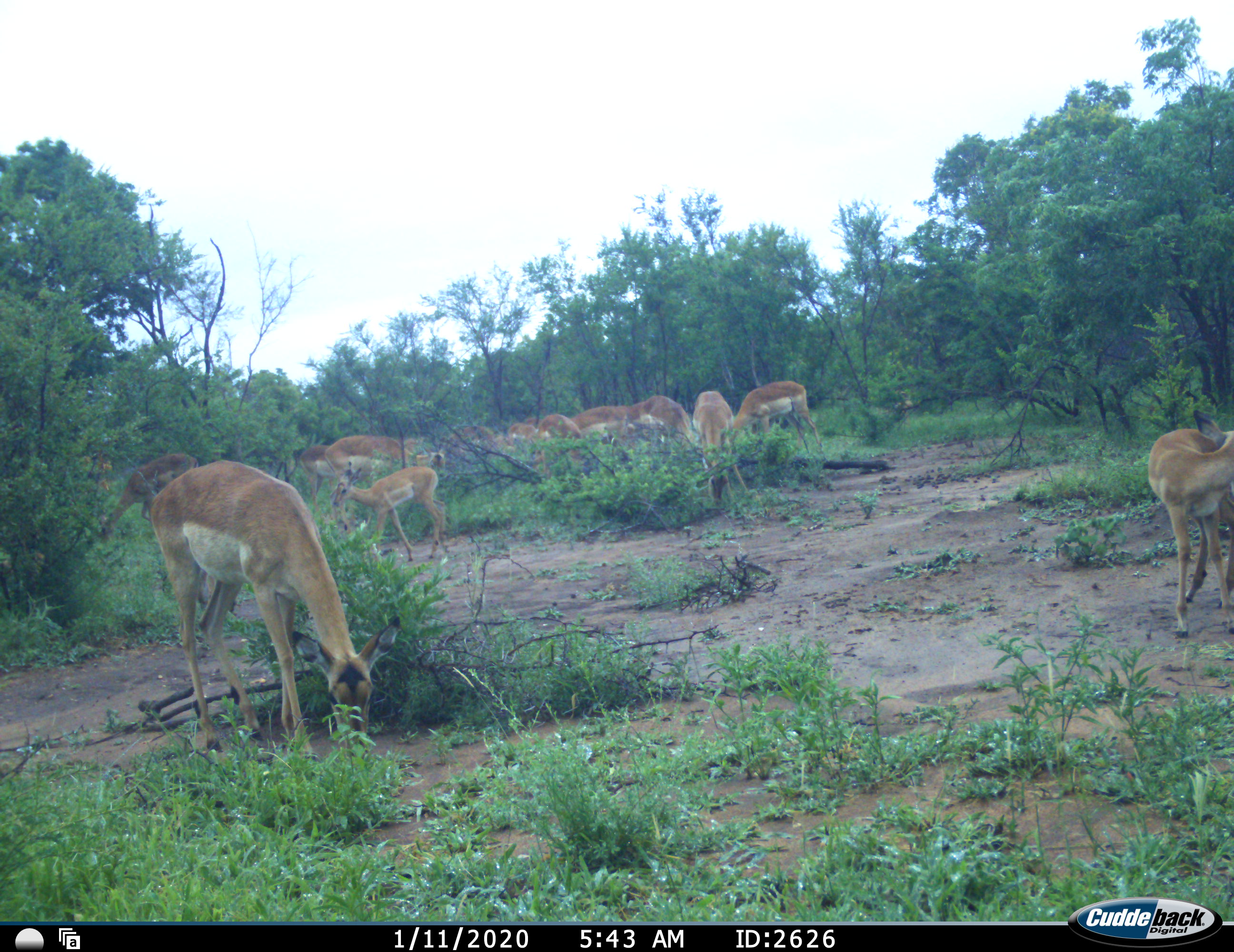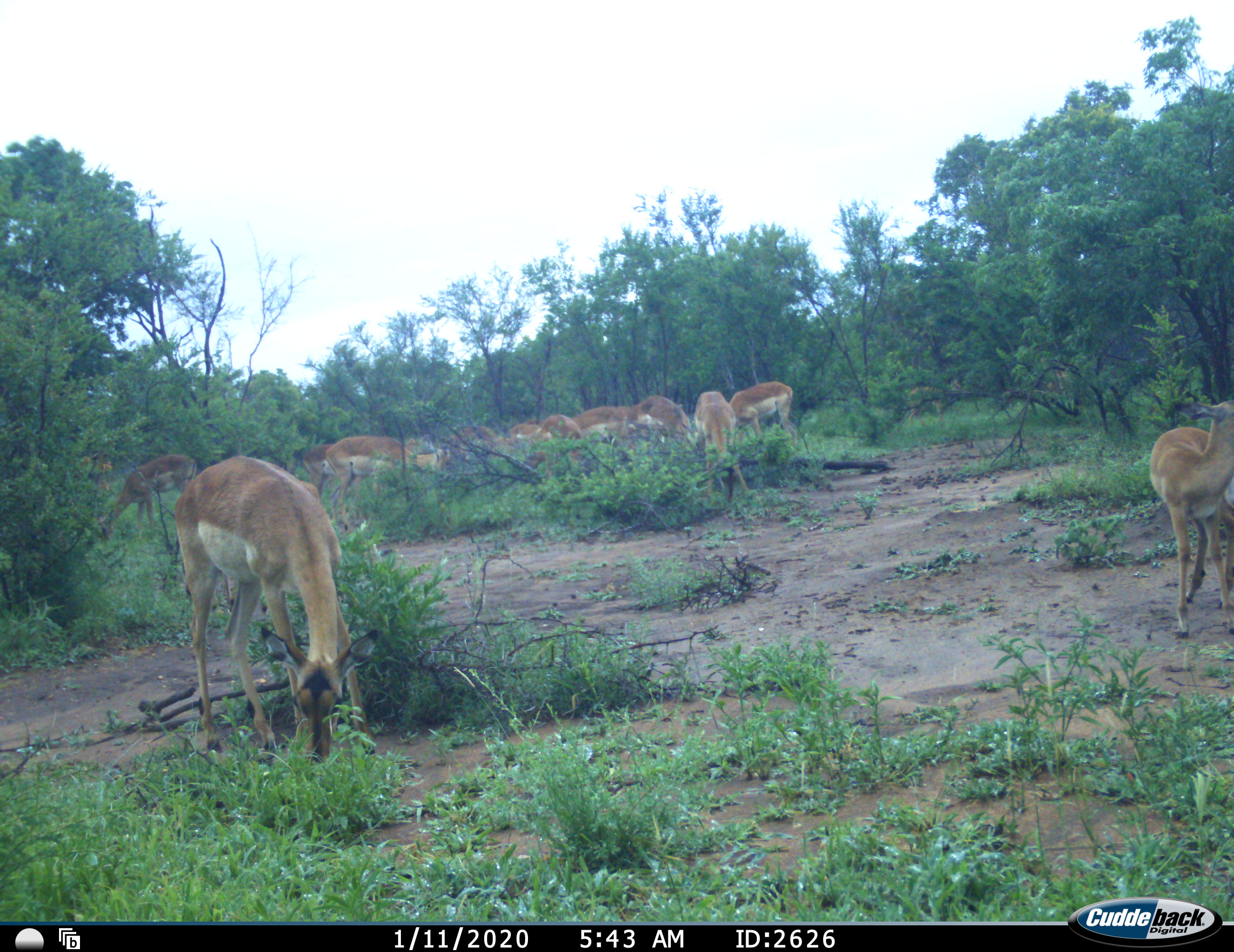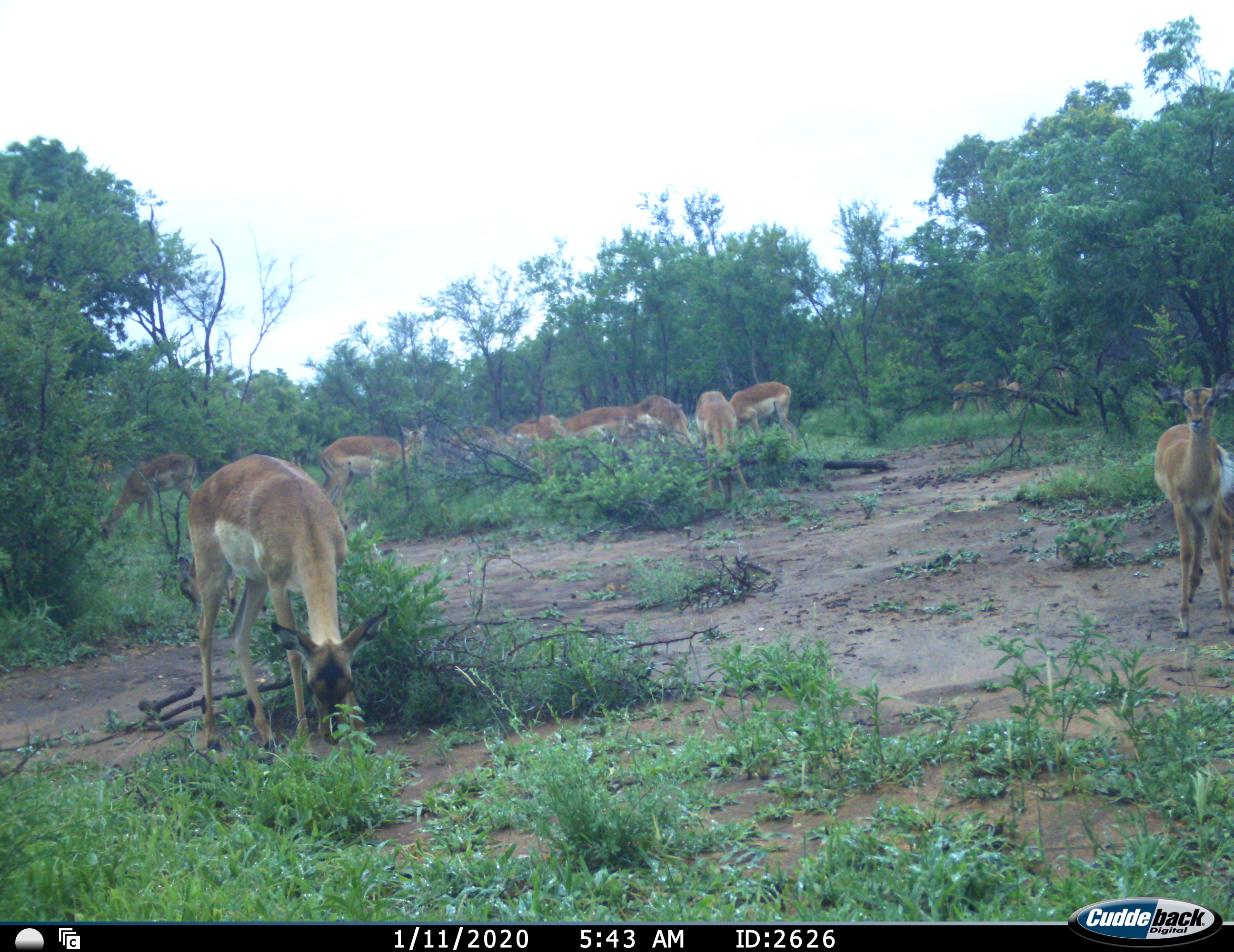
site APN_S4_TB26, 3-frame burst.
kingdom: Animalia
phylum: Chordata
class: Mammalia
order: Artiodactyla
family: Bovidae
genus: Aepyceros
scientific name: Aepyceros melampus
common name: impala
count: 11-50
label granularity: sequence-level